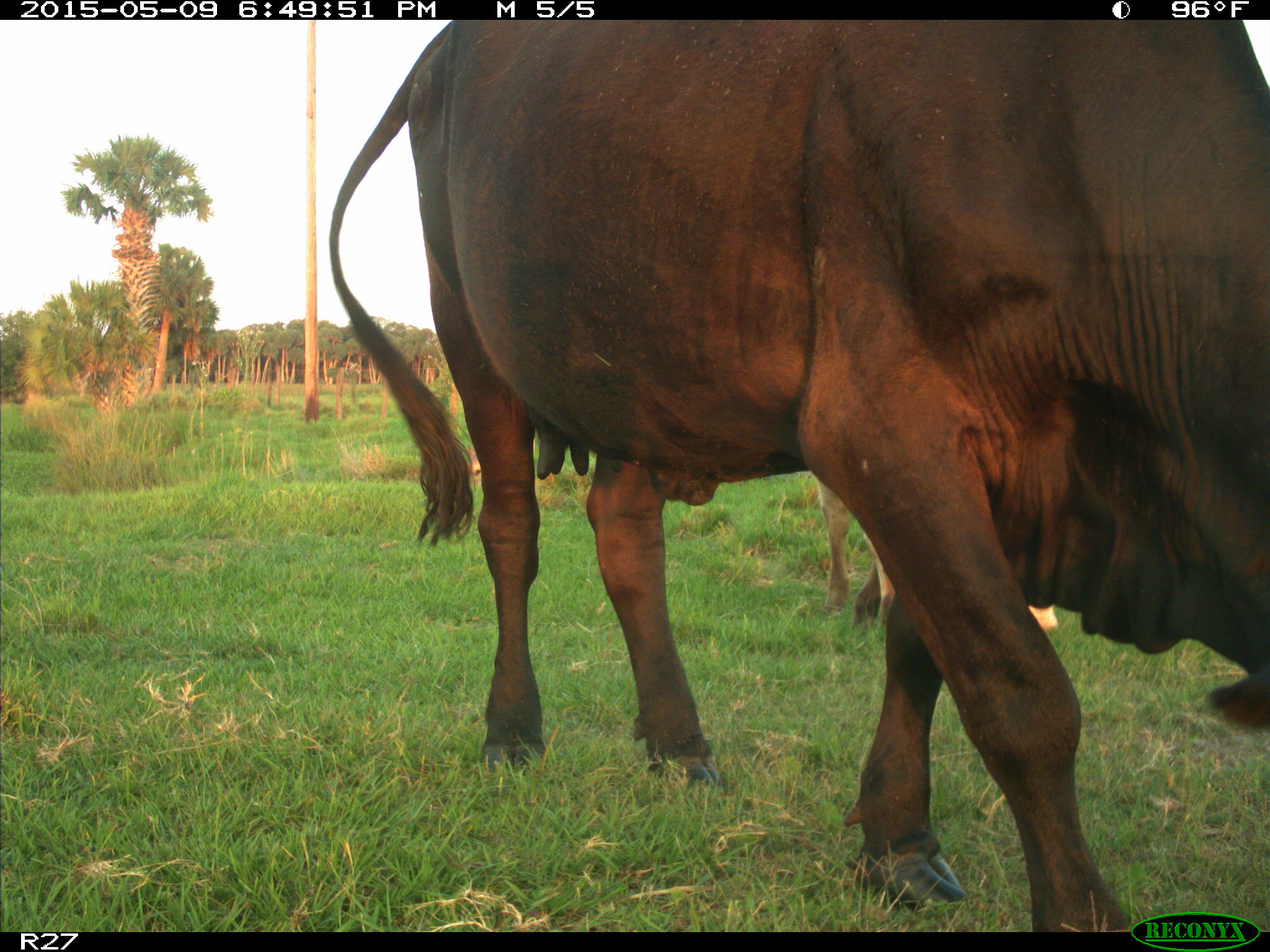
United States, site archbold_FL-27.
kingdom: Animalia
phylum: Chordata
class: Mammalia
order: Artiodactyla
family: Bovidae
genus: Bos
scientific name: Bos taurus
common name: domestic cow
Bos taurus (domestic cow).